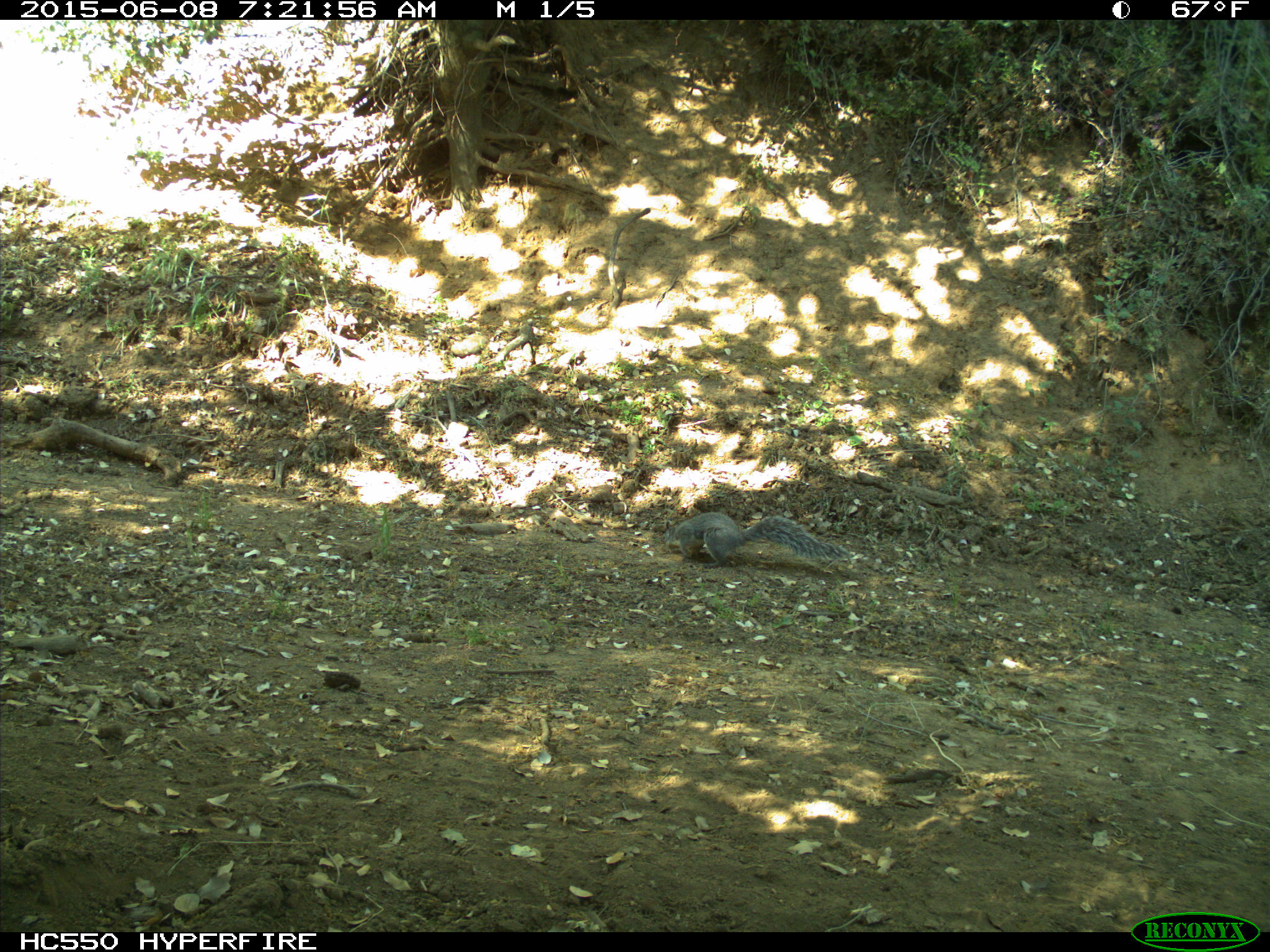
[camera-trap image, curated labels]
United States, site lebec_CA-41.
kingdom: Animalia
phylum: Chordata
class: Mammalia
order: Rodentia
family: Sciuridae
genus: Sciurus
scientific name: Sciurus carolinensis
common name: eastern gray squirrel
Sciurus carolinensis (eastern gray squirrel).